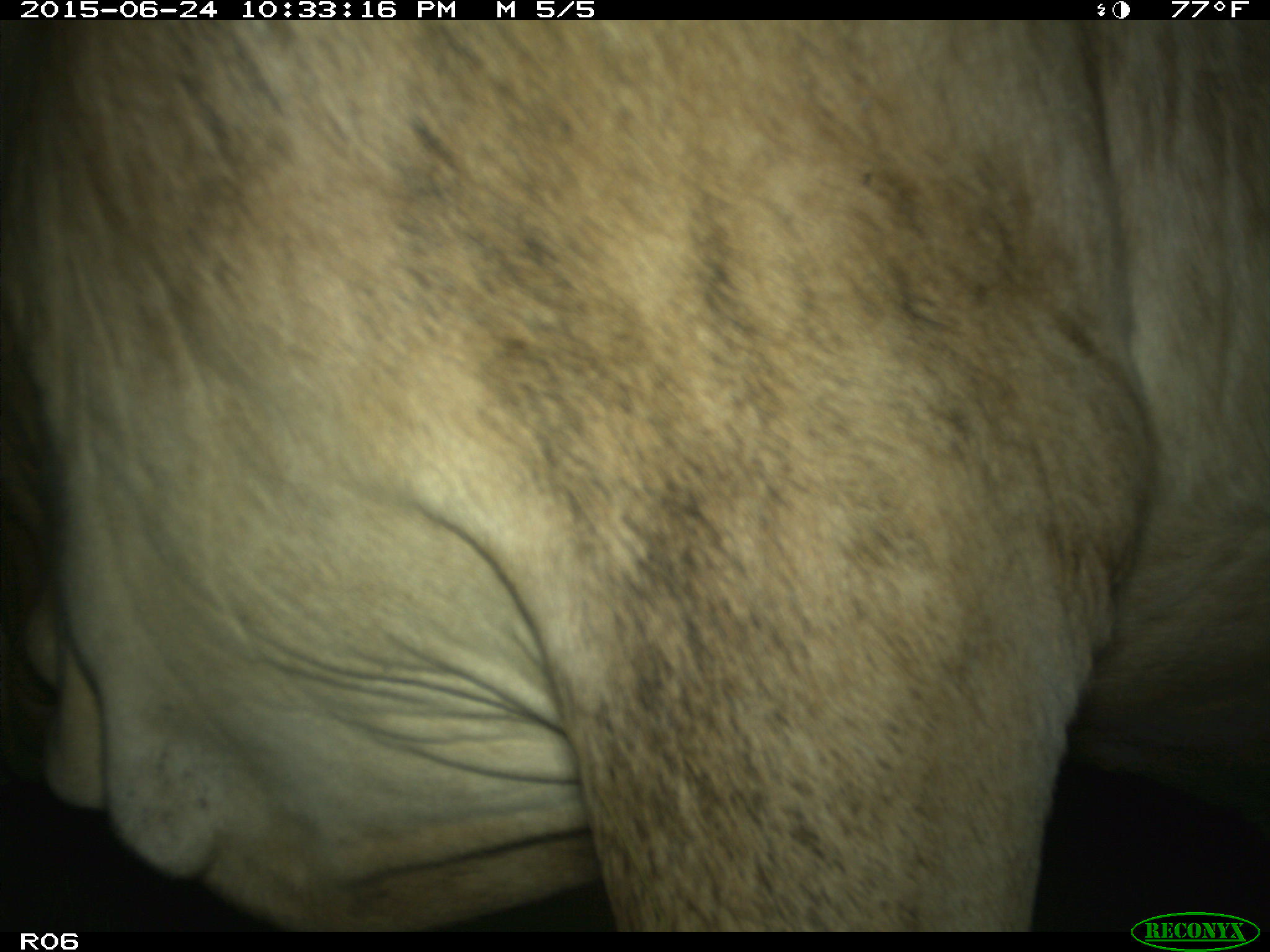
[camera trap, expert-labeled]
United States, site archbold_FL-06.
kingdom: Animalia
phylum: Chordata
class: Mammalia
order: Artiodactyla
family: Bovidae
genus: Bos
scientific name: Bos taurus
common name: domestic cow